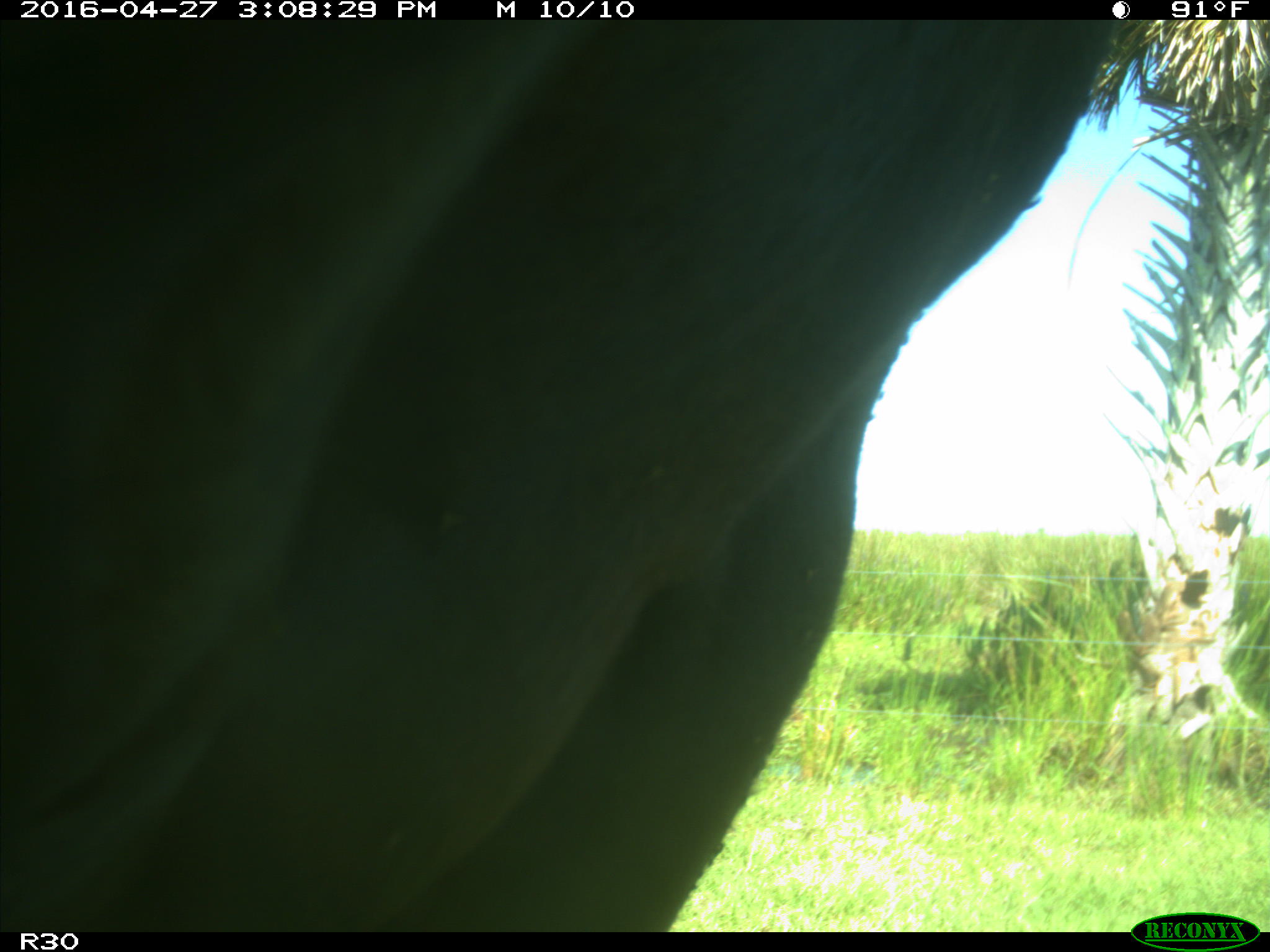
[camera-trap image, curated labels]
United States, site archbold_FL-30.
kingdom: Animalia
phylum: Chordata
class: Mammalia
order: Artiodactyla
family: Bovidae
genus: Bos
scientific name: Bos taurus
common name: domestic cow